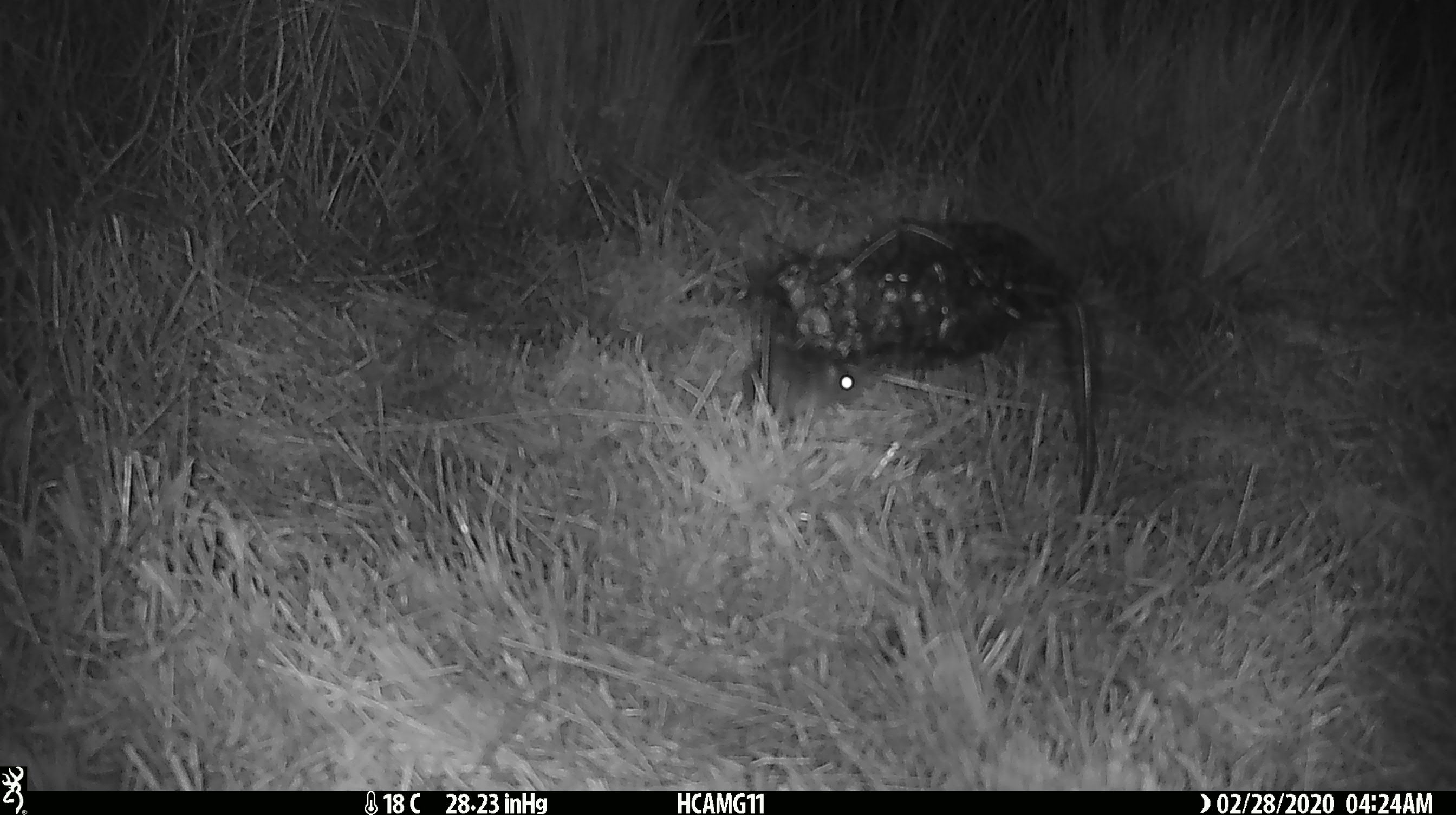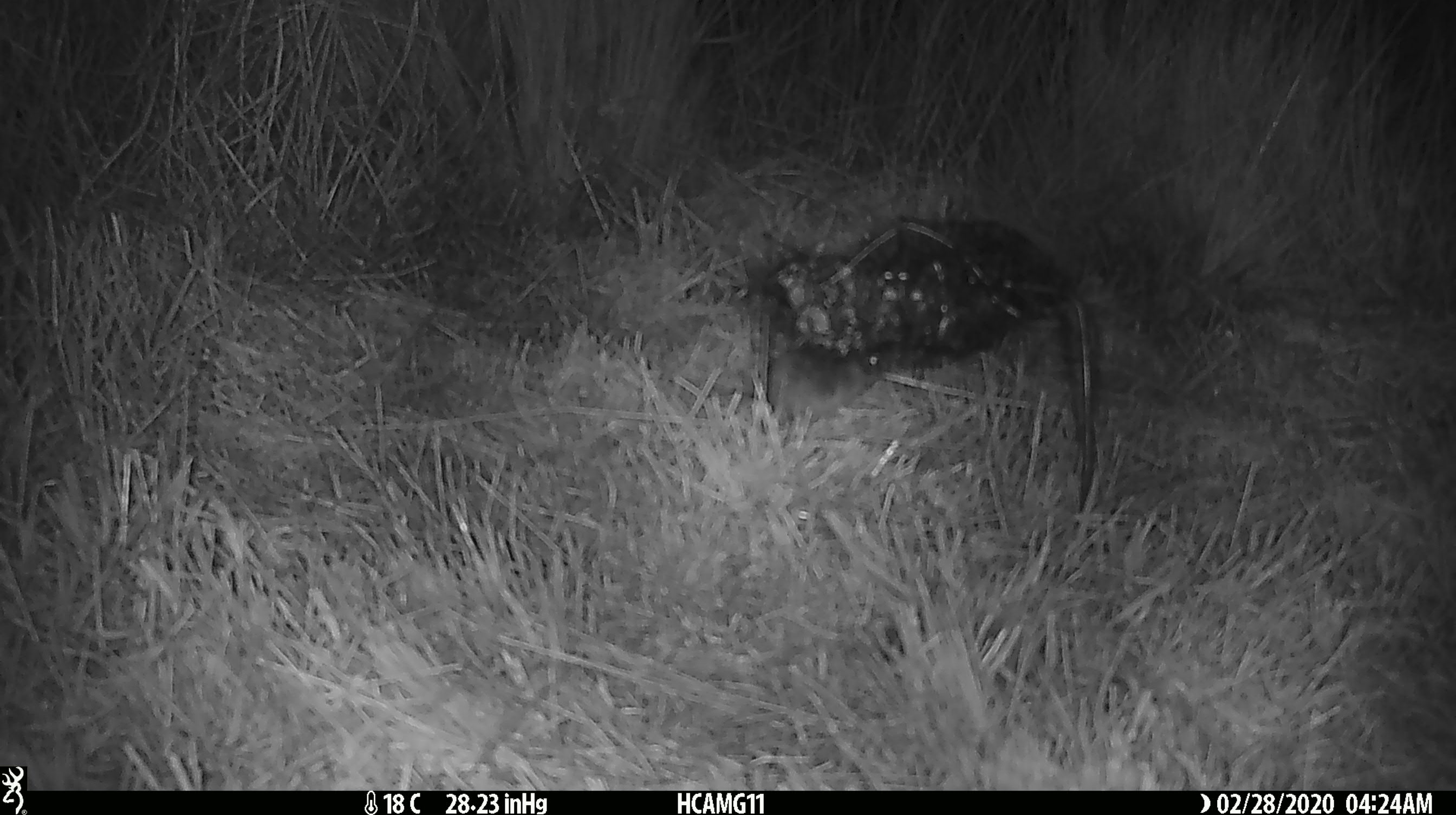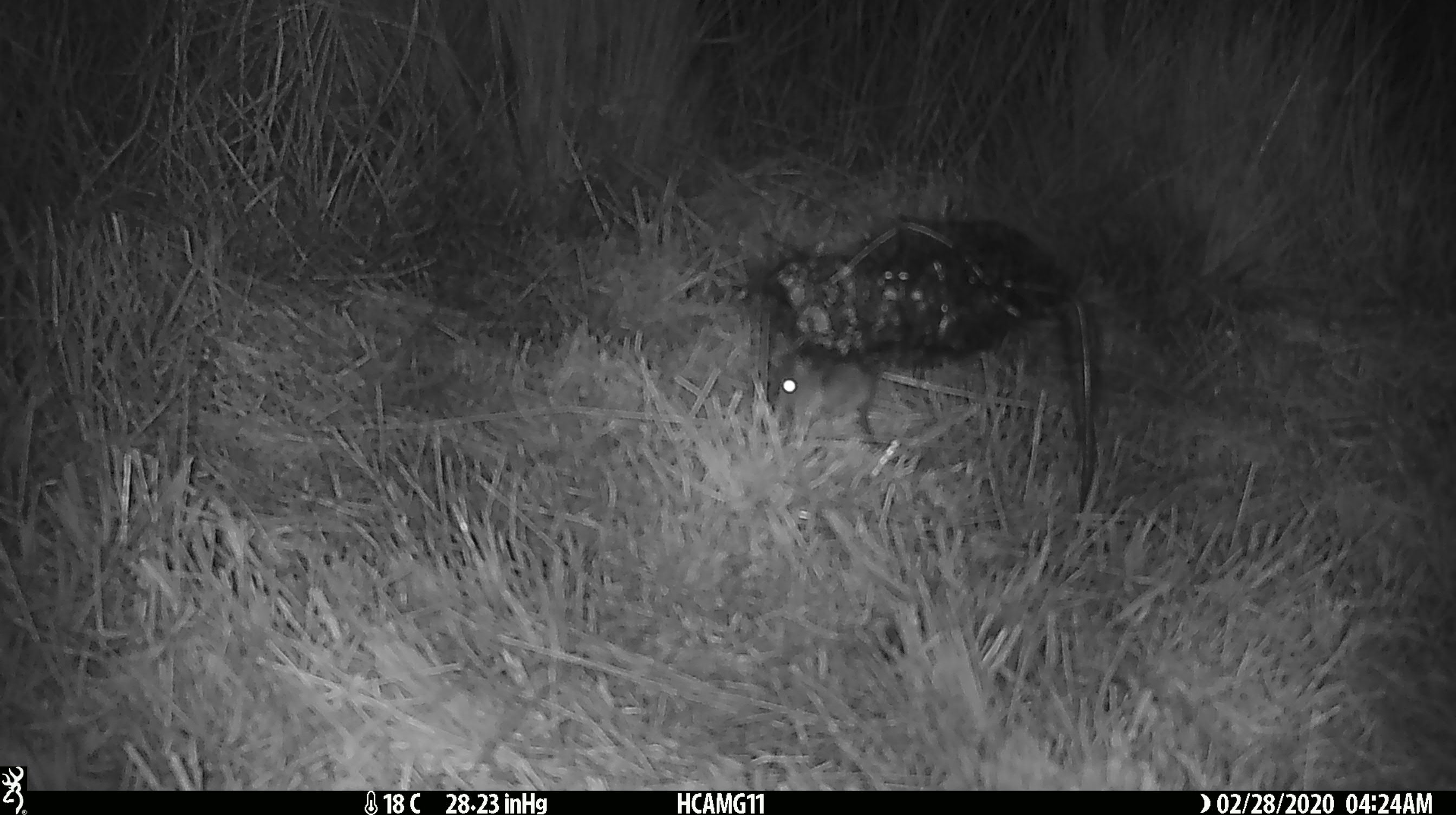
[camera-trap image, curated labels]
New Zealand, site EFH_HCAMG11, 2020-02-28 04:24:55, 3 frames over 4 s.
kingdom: Animalia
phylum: Chordata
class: Mammalia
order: Rodentia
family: Muridae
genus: Mus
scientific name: Mus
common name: mouse